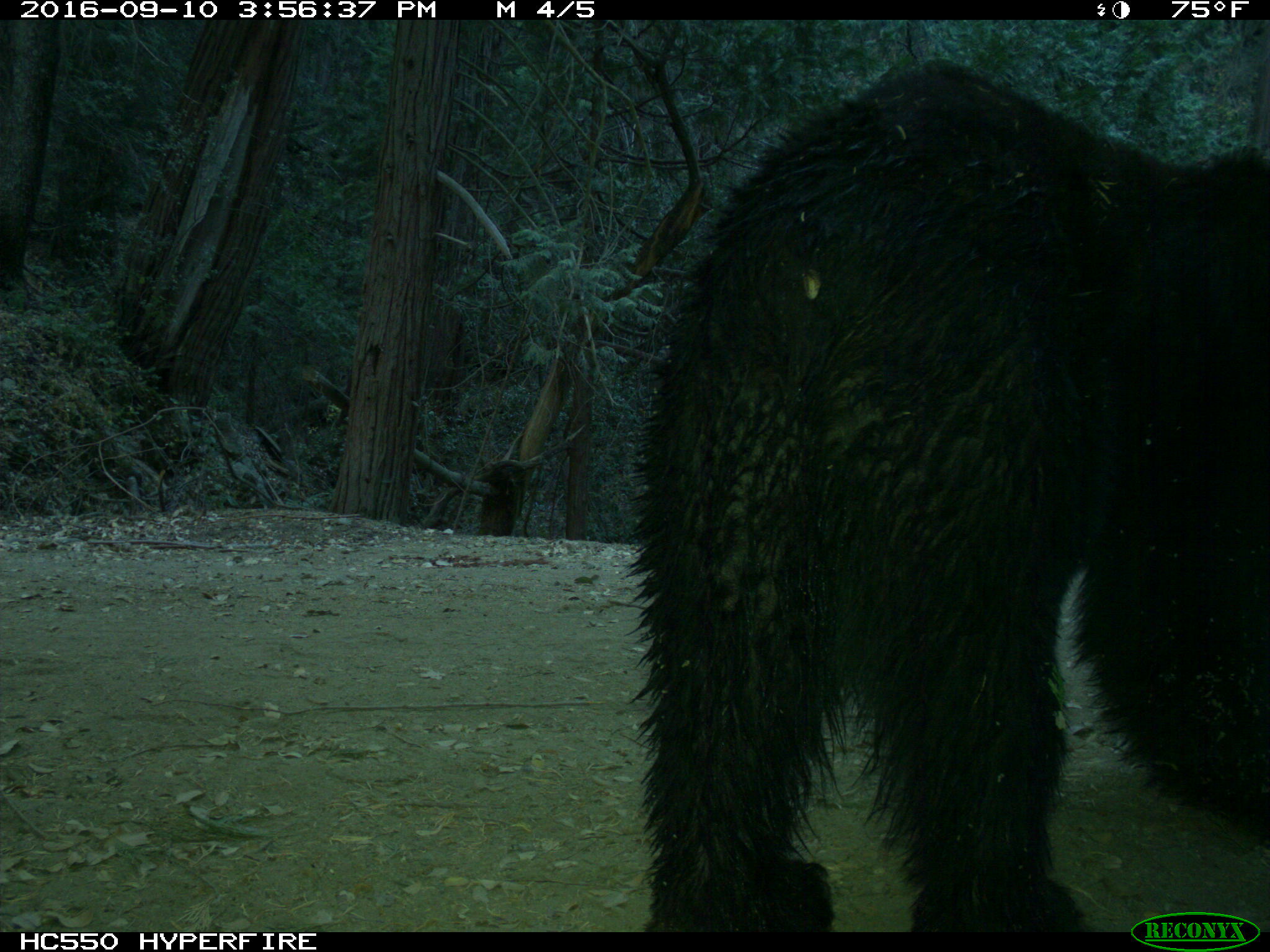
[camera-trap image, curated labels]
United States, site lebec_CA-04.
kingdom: Animalia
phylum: Chordata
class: Mammalia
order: Carnivora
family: Ursidae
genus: Ursus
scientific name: Ursus americanus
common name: american black bear